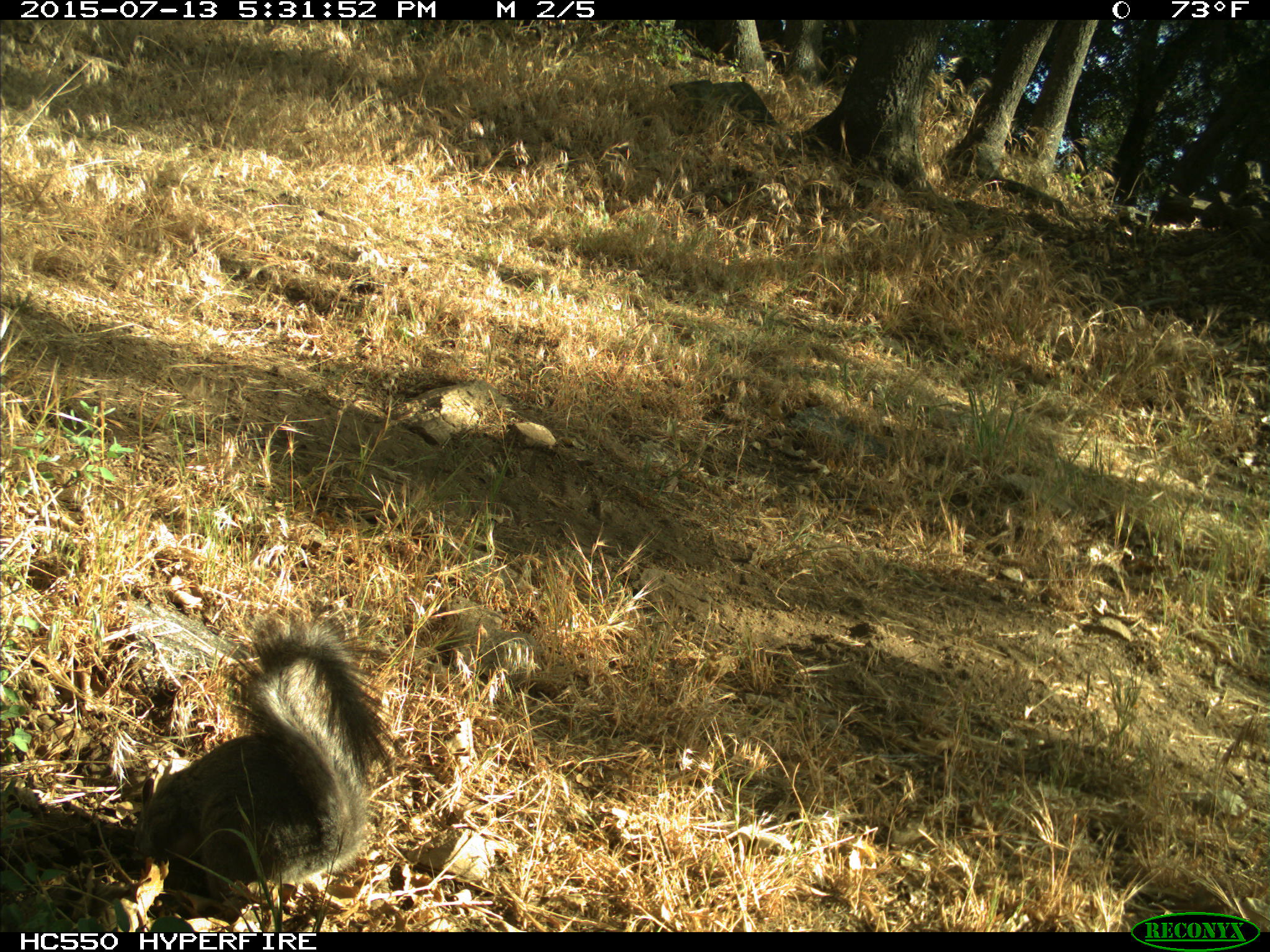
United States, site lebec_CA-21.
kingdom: Animalia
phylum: Chordata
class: Mammalia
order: Rodentia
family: Sciuridae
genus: Sciurus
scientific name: Sciurus carolinensis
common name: eastern gray squirrel